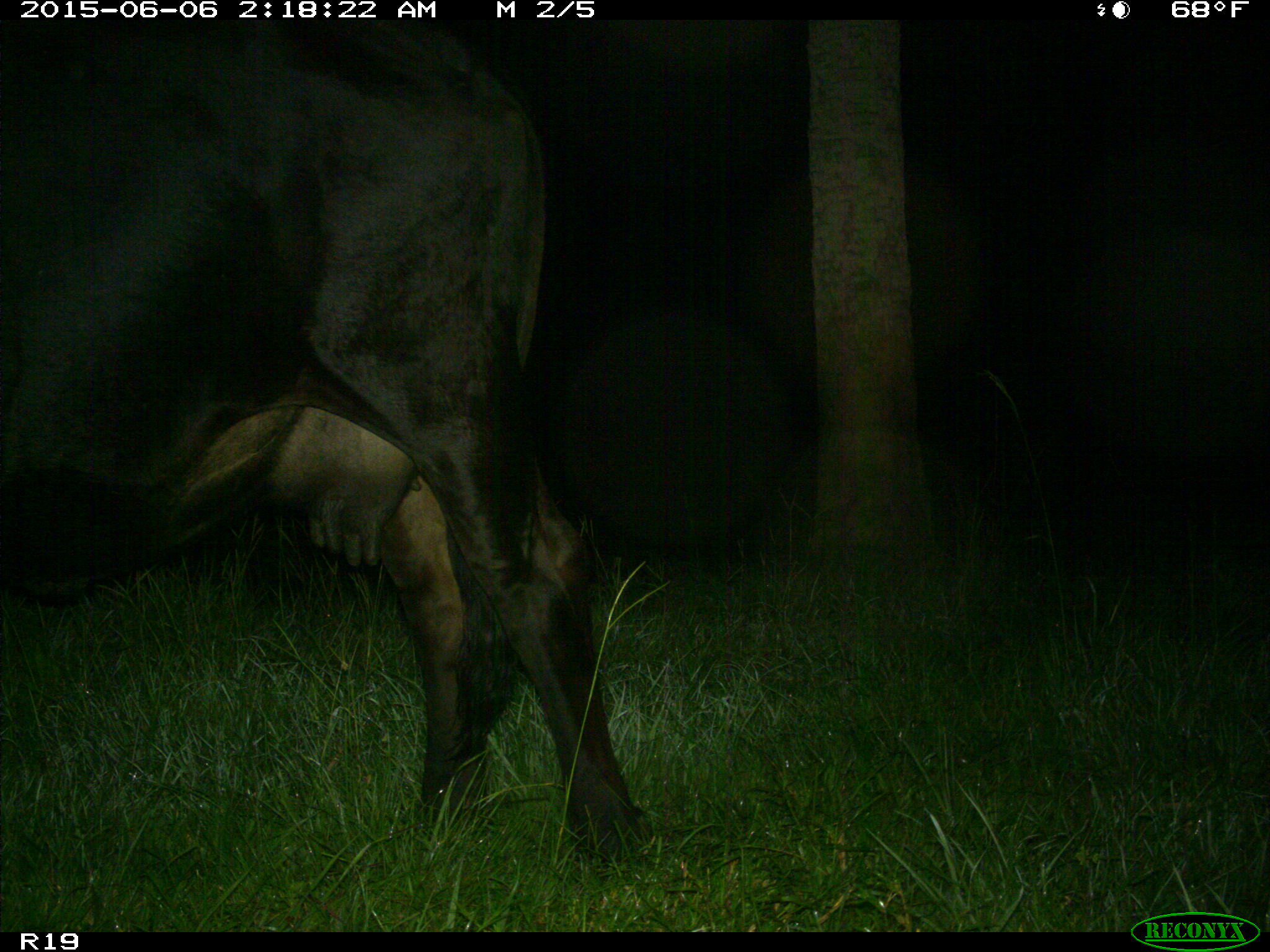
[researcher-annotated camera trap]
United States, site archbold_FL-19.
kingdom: Animalia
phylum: Chordata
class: Mammalia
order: Artiodactyla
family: Bovidae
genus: Bos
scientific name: Bos taurus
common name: domestic cow